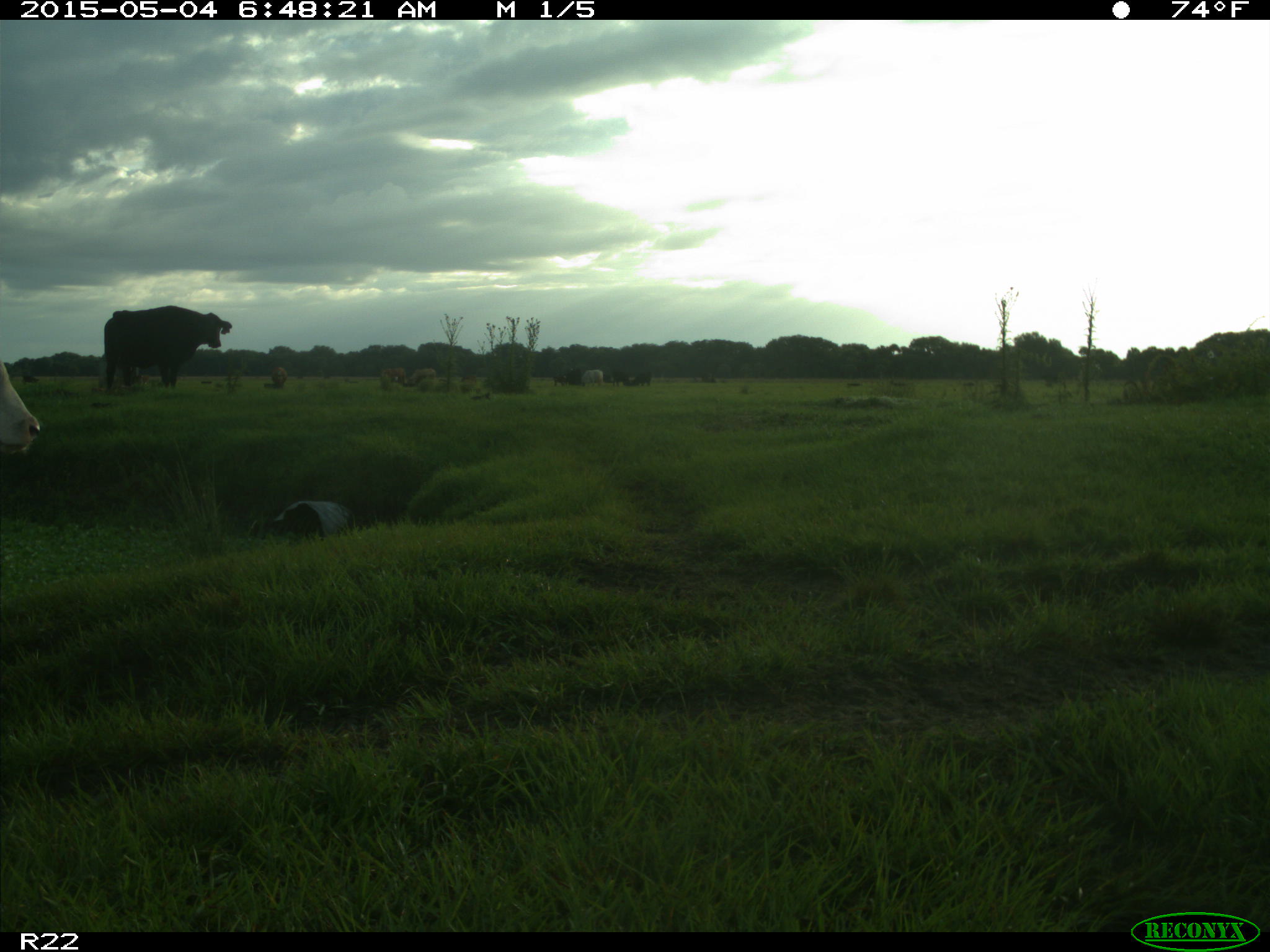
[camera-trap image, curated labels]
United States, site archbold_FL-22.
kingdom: Animalia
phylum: Chordata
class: Mammalia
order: Artiodactyla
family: Bovidae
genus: Bos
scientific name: Bos taurus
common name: domestic cow